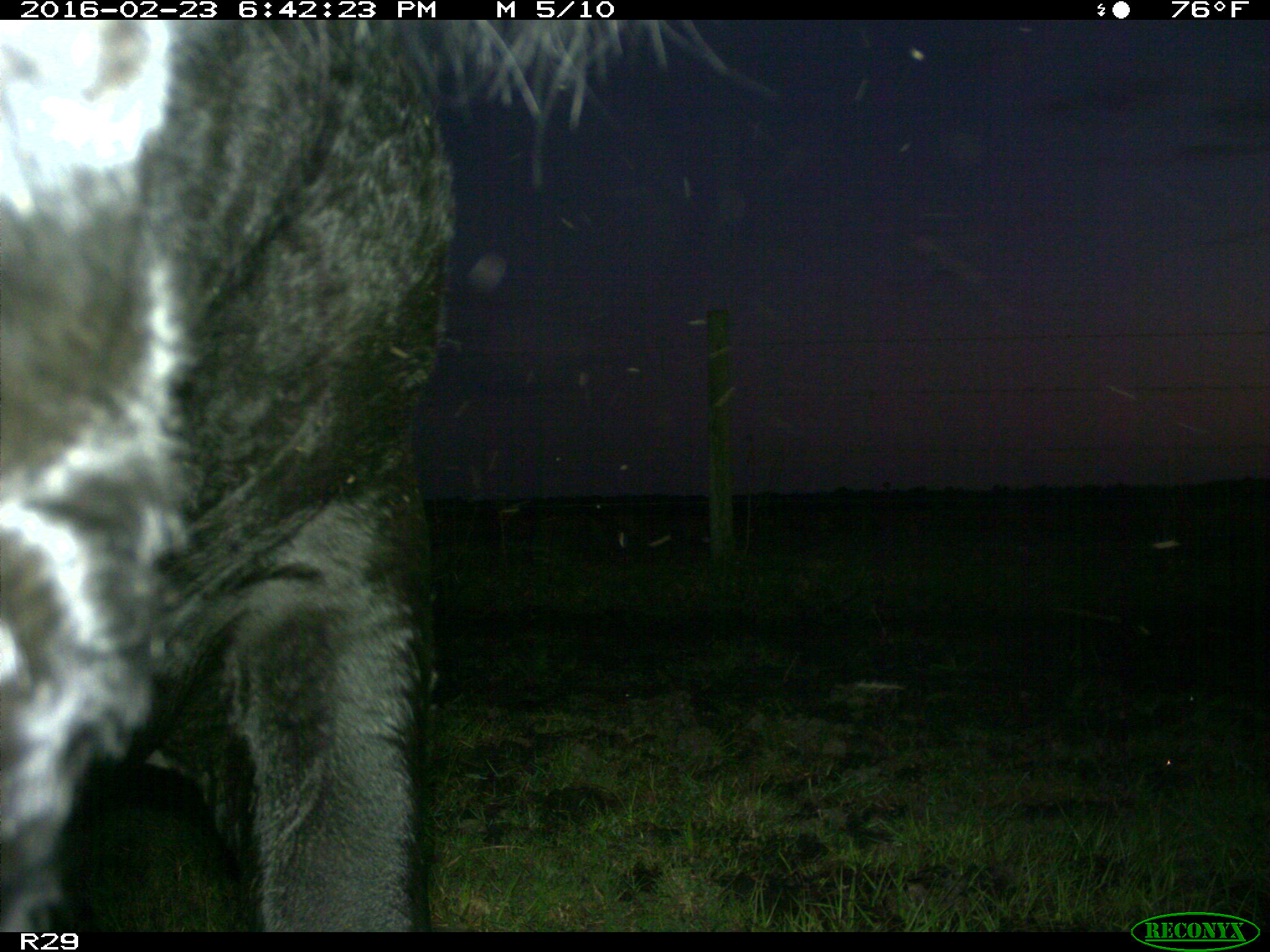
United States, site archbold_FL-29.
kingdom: Animalia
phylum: Chordata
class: Mammalia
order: Artiodactyla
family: Bovidae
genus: Bos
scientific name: Bos taurus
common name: domestic cow